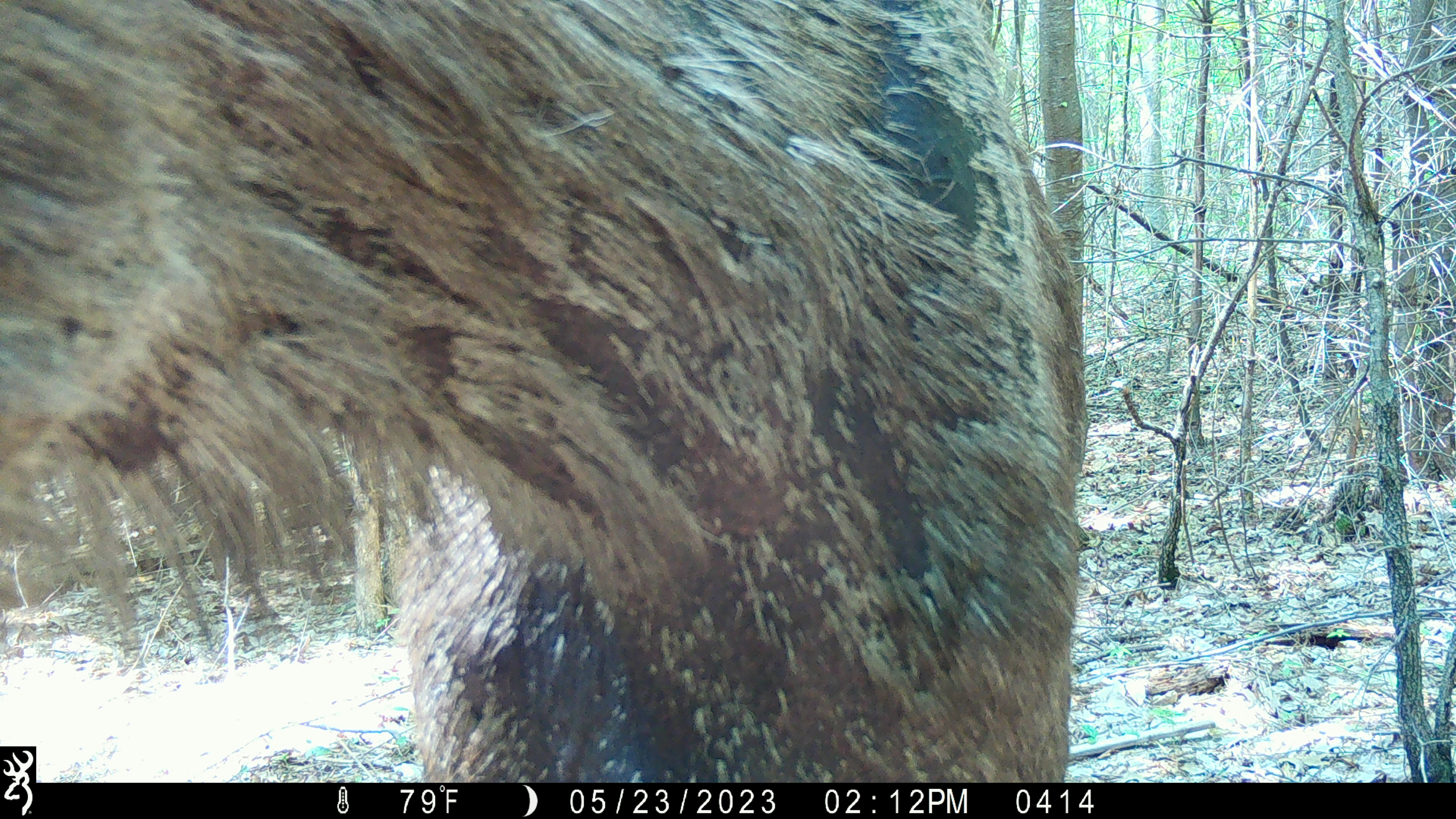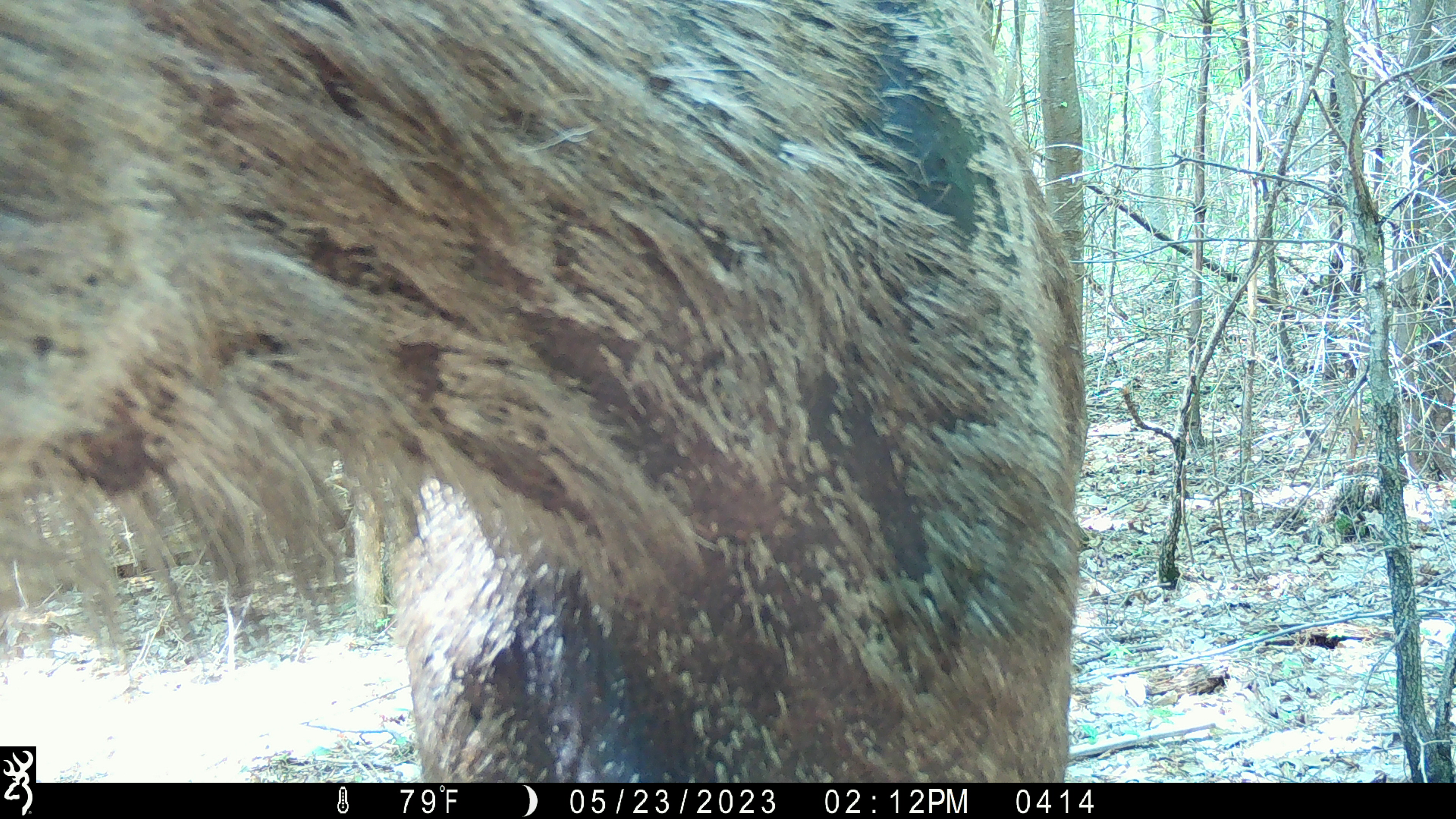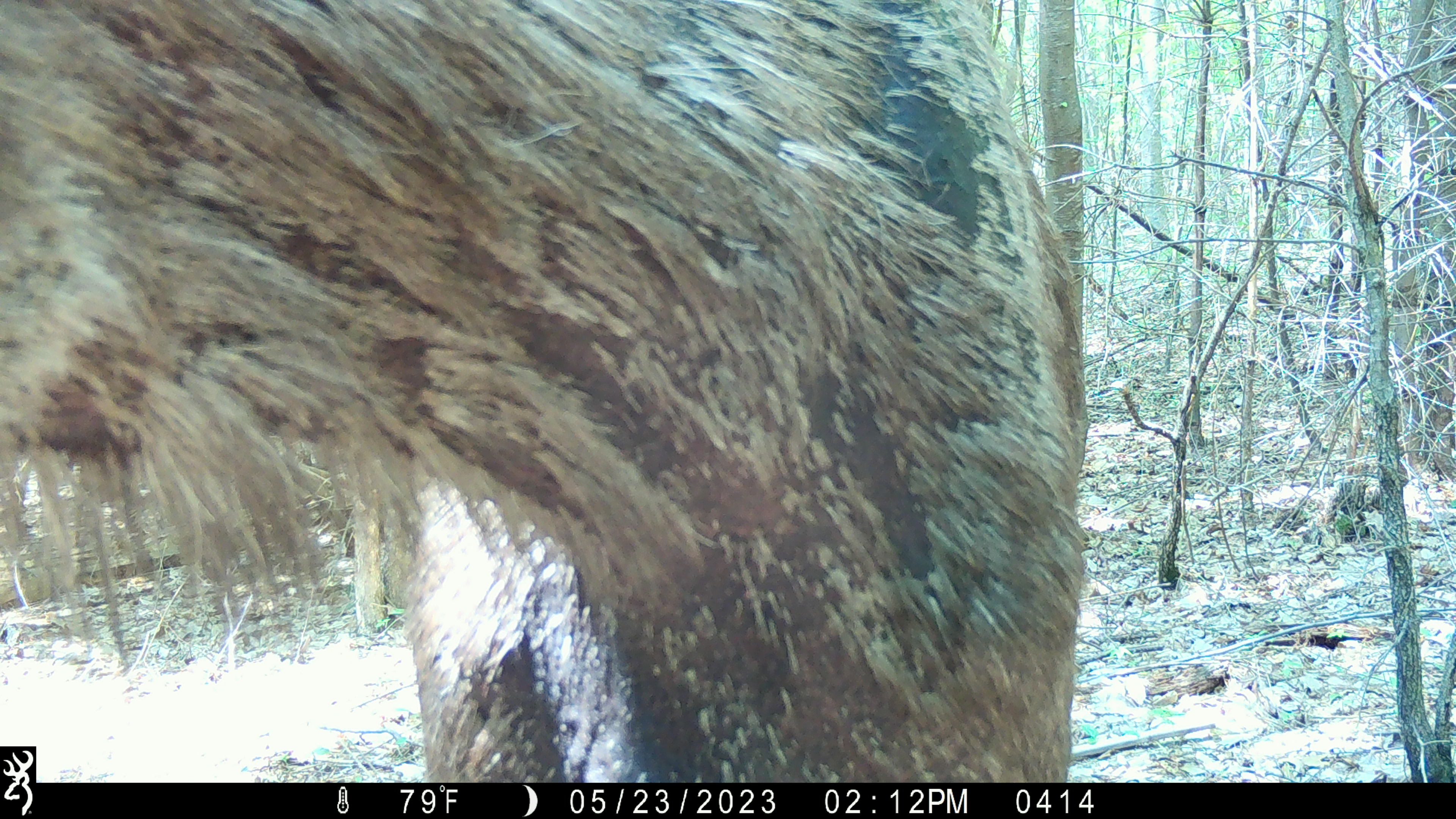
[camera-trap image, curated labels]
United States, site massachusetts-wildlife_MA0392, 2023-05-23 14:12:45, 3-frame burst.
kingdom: Animalia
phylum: Chordata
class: Mammalia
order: Artiodactyla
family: Cervidae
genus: Alces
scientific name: Alces alces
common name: moose